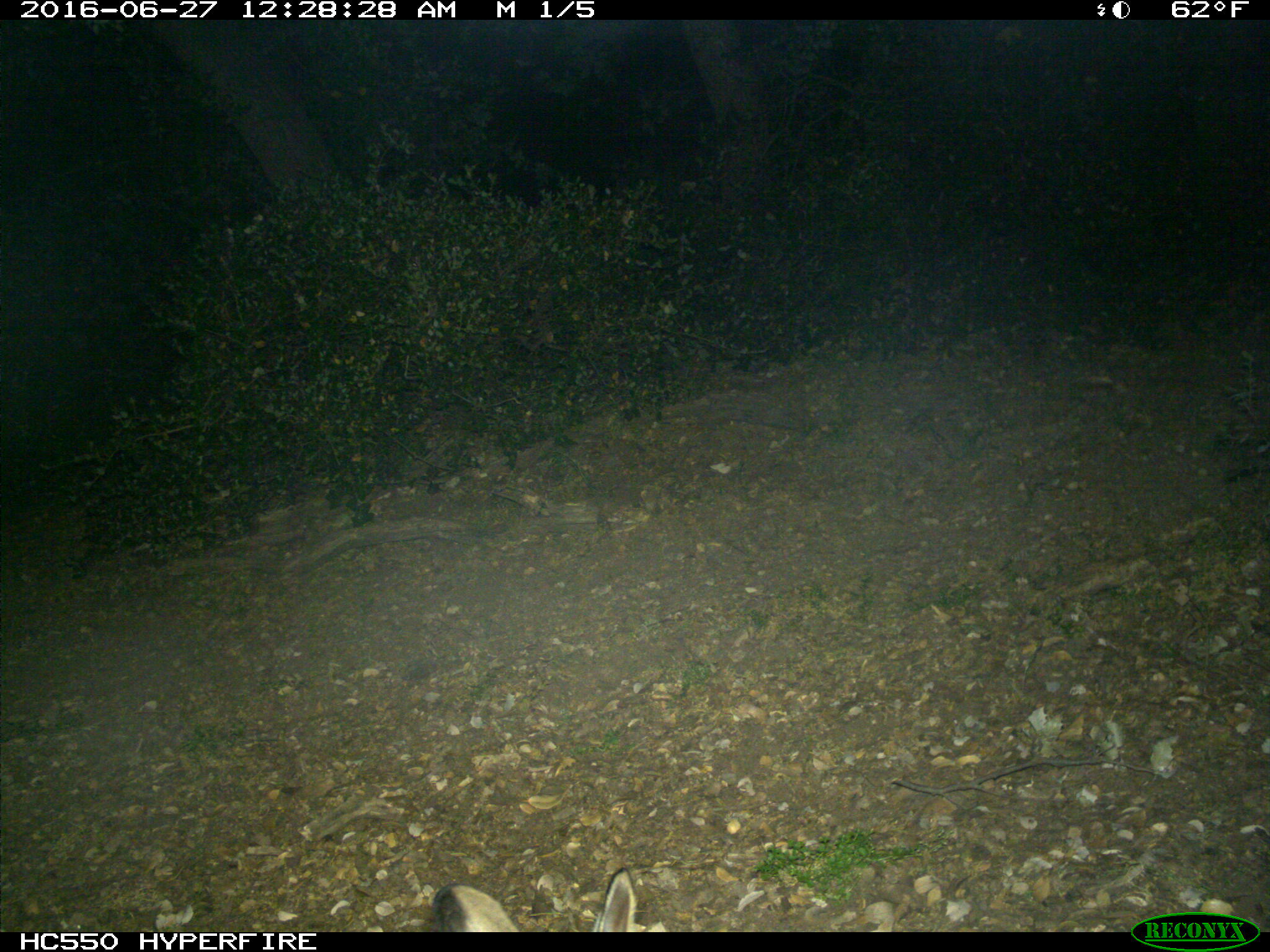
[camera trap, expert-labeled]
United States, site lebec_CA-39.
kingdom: Animalia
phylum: Chordata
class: Mammalia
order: Lagomorpha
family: Leporidae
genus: Lepus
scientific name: Lepus californicus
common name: black-tailed jackrabbit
Lepus californicus (black-tailed jackrabbit).